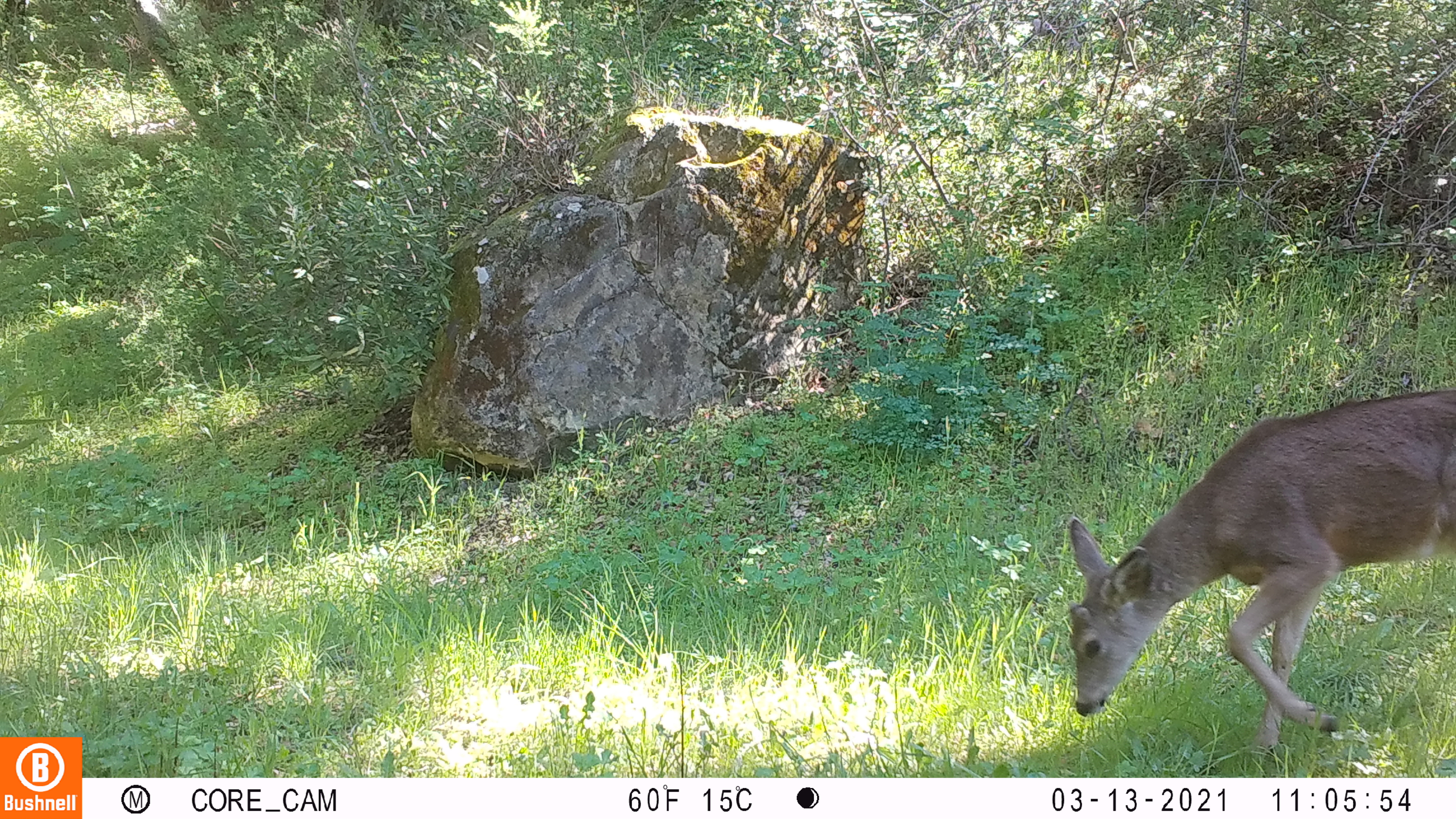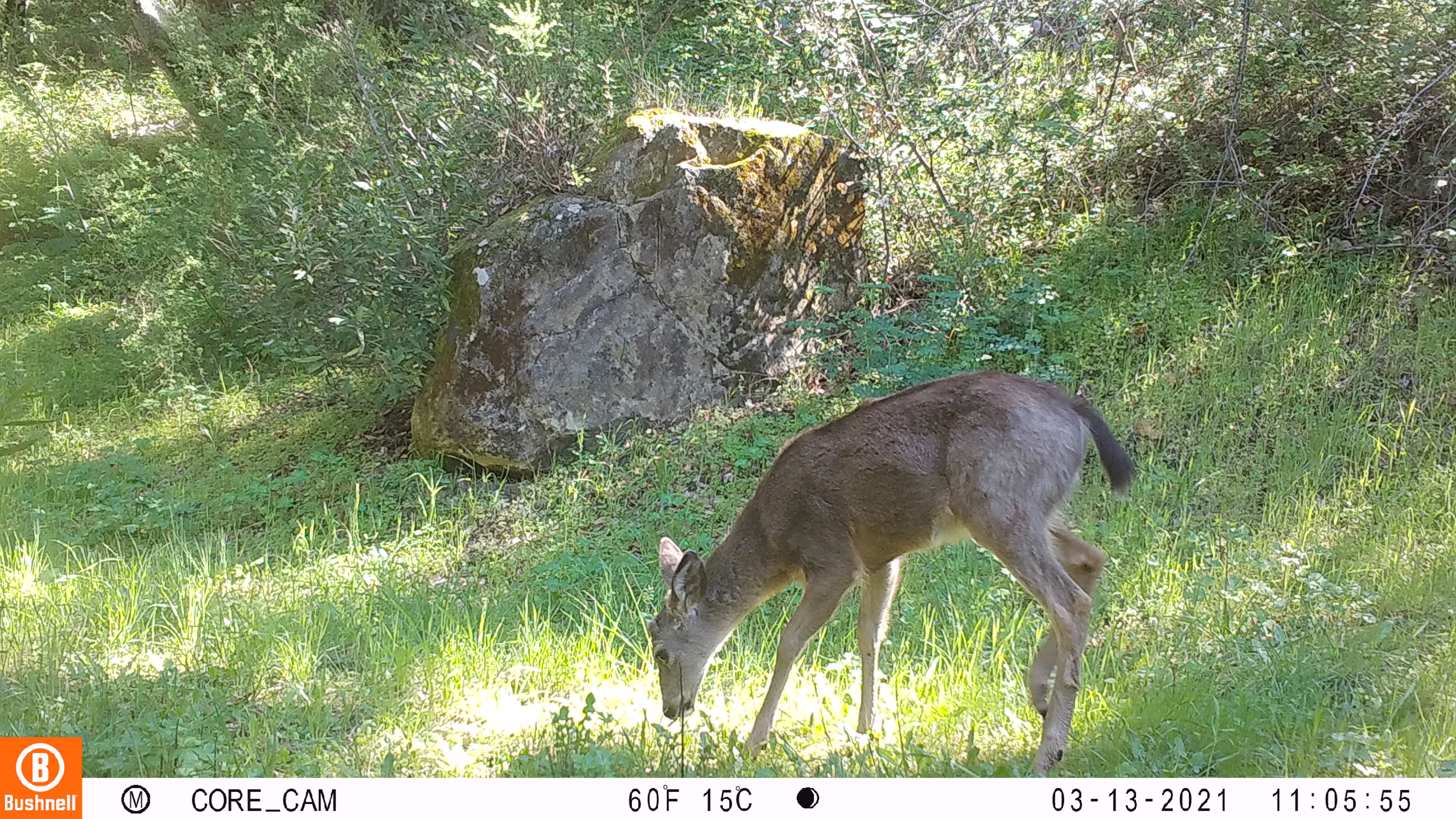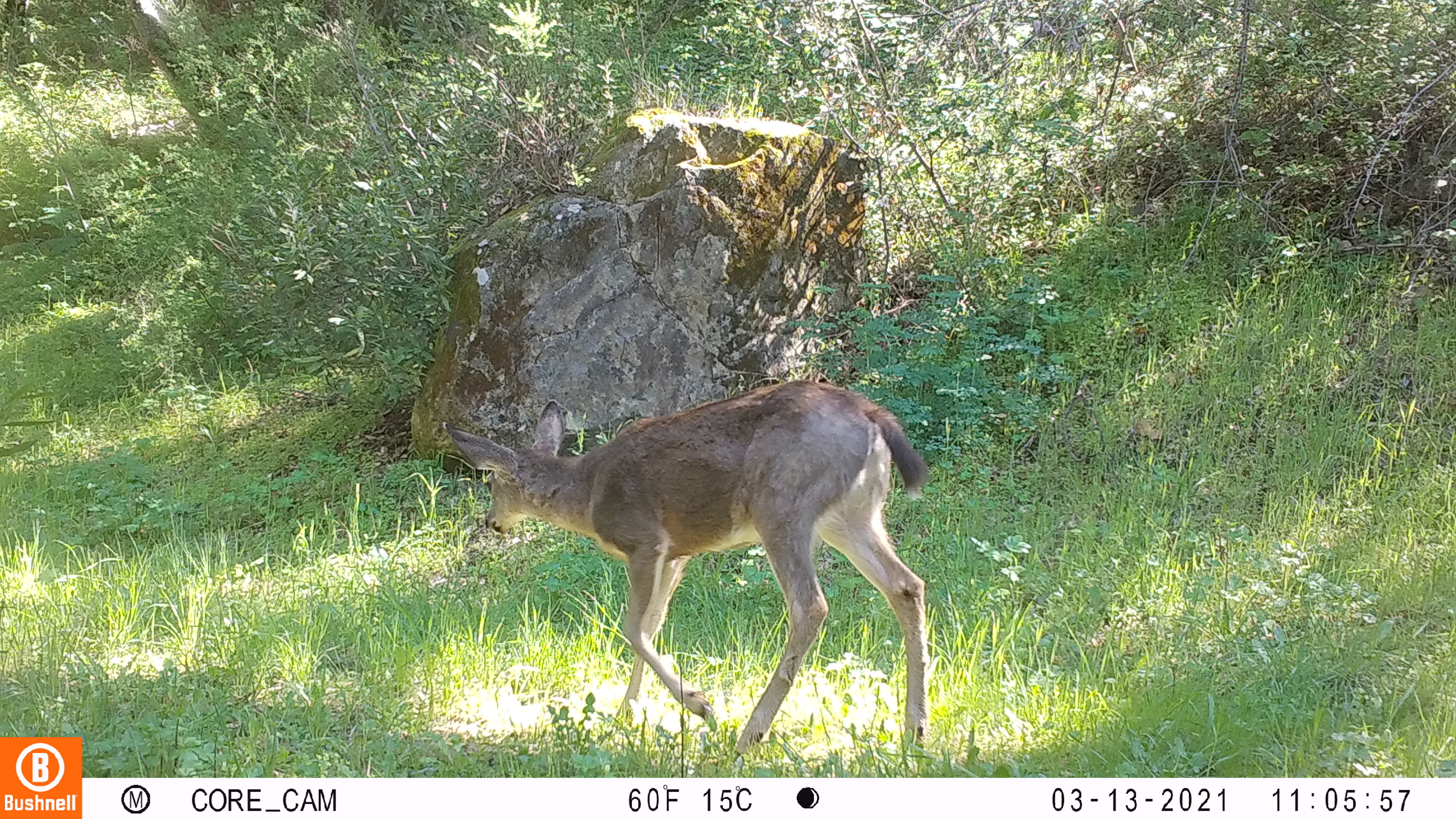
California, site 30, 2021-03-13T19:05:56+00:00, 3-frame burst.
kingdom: Animalia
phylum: Chordata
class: Mammalia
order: Artiodactyla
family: Cervidae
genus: Odocoileus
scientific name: Odocoileus hemionus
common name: mule deer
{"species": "mule deer (Odocoileus hemionus)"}